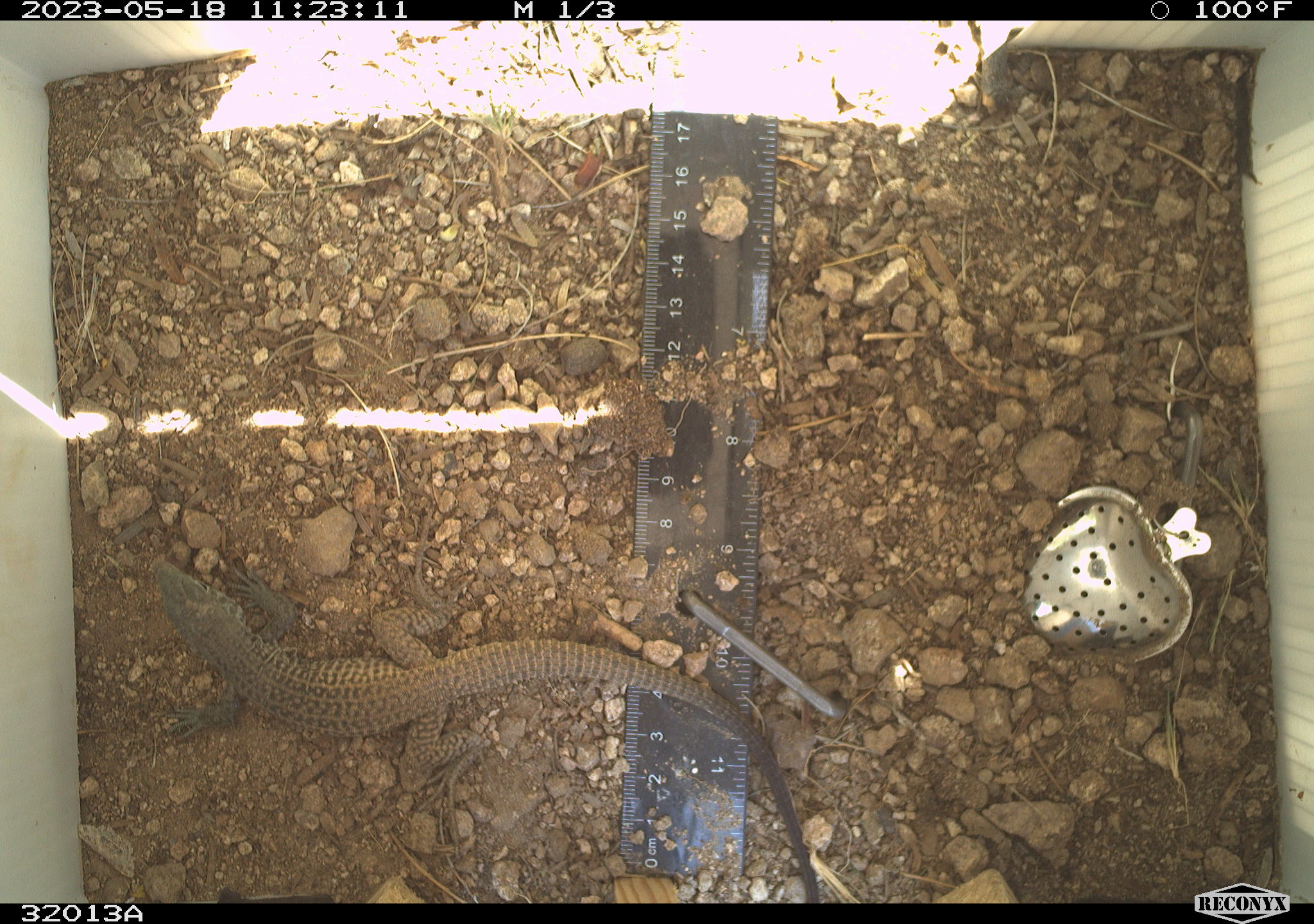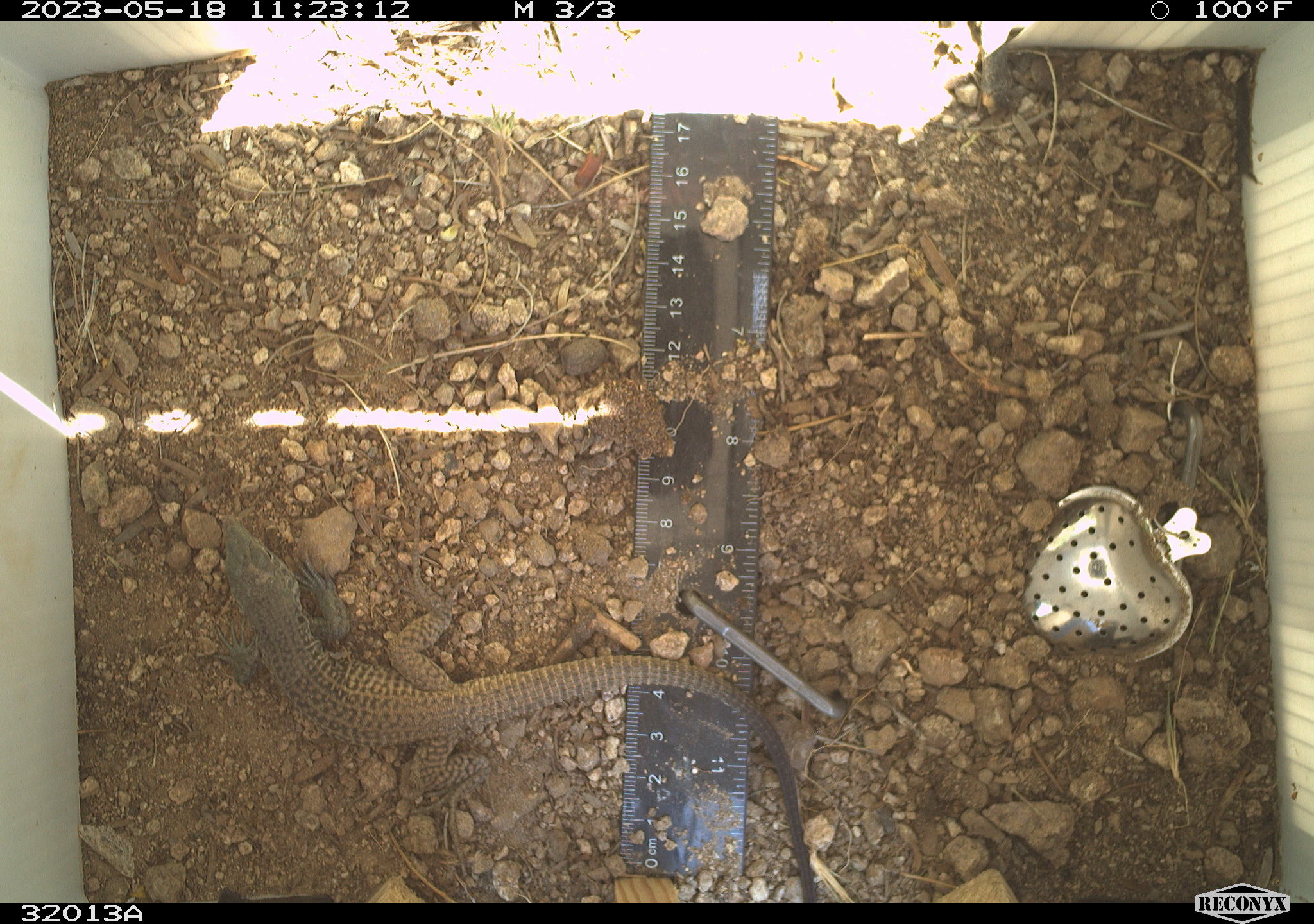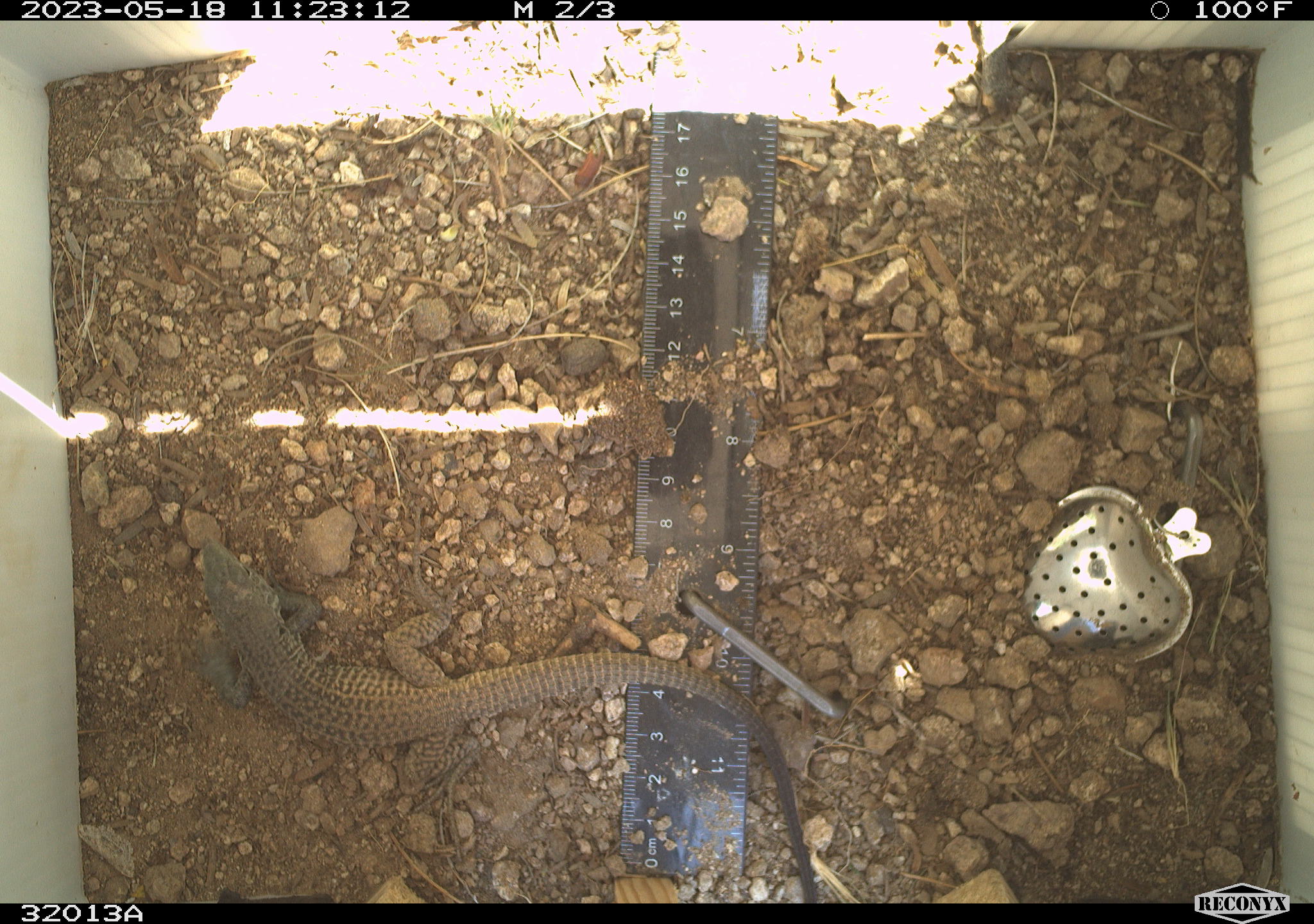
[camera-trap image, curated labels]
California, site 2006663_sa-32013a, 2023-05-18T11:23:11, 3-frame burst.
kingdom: Animalia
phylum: Chordata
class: Reptilia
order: Squamata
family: Teiidae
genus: Aspidoscelis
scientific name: Aspidoscelis tigris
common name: western whiptail